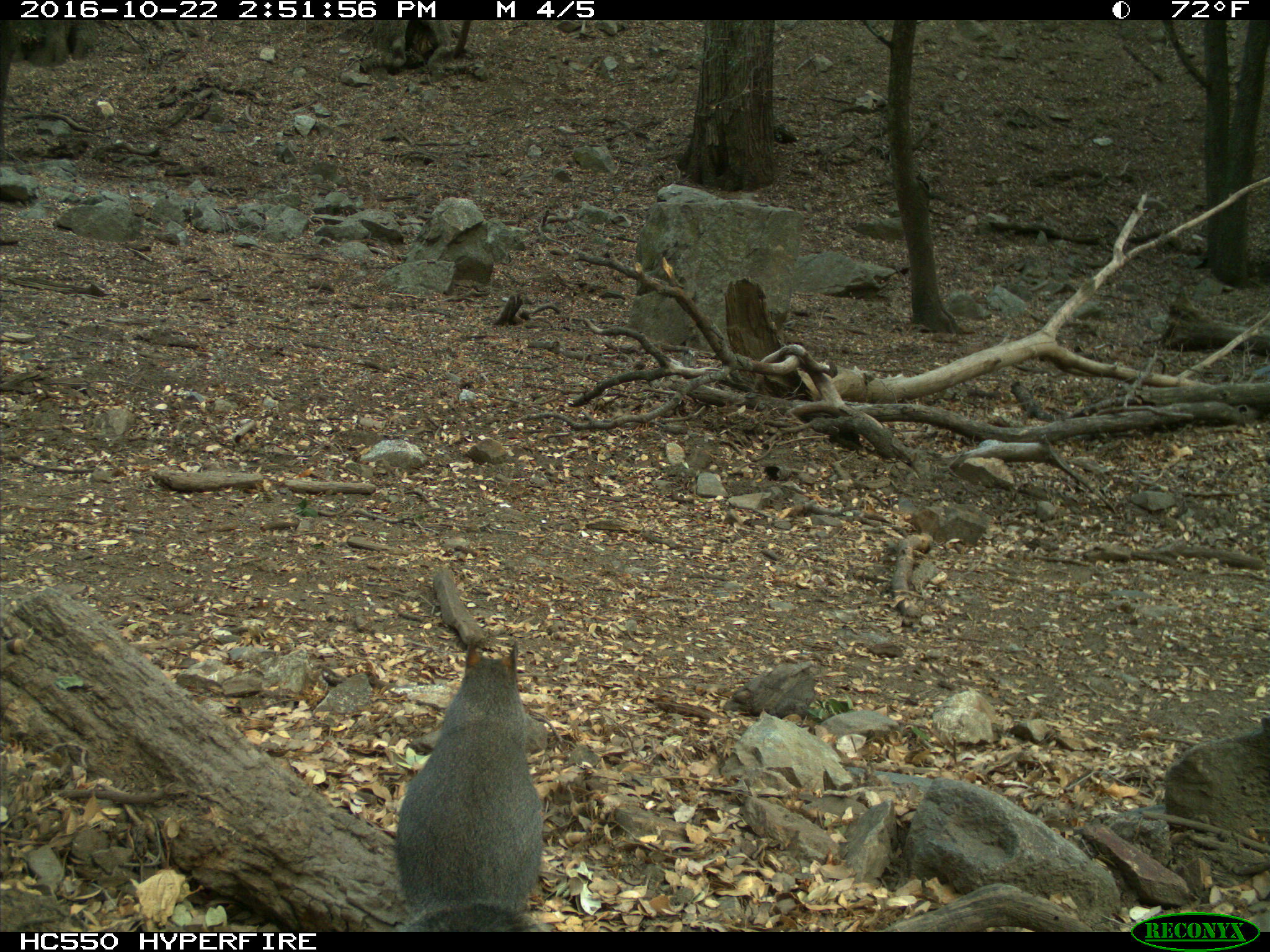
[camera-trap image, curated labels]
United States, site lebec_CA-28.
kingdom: Animalia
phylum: Chordata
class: Mammalia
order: Rodentia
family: Sciuridae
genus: Sciurus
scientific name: Sciurus carolinensis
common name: eastern gray squirrel